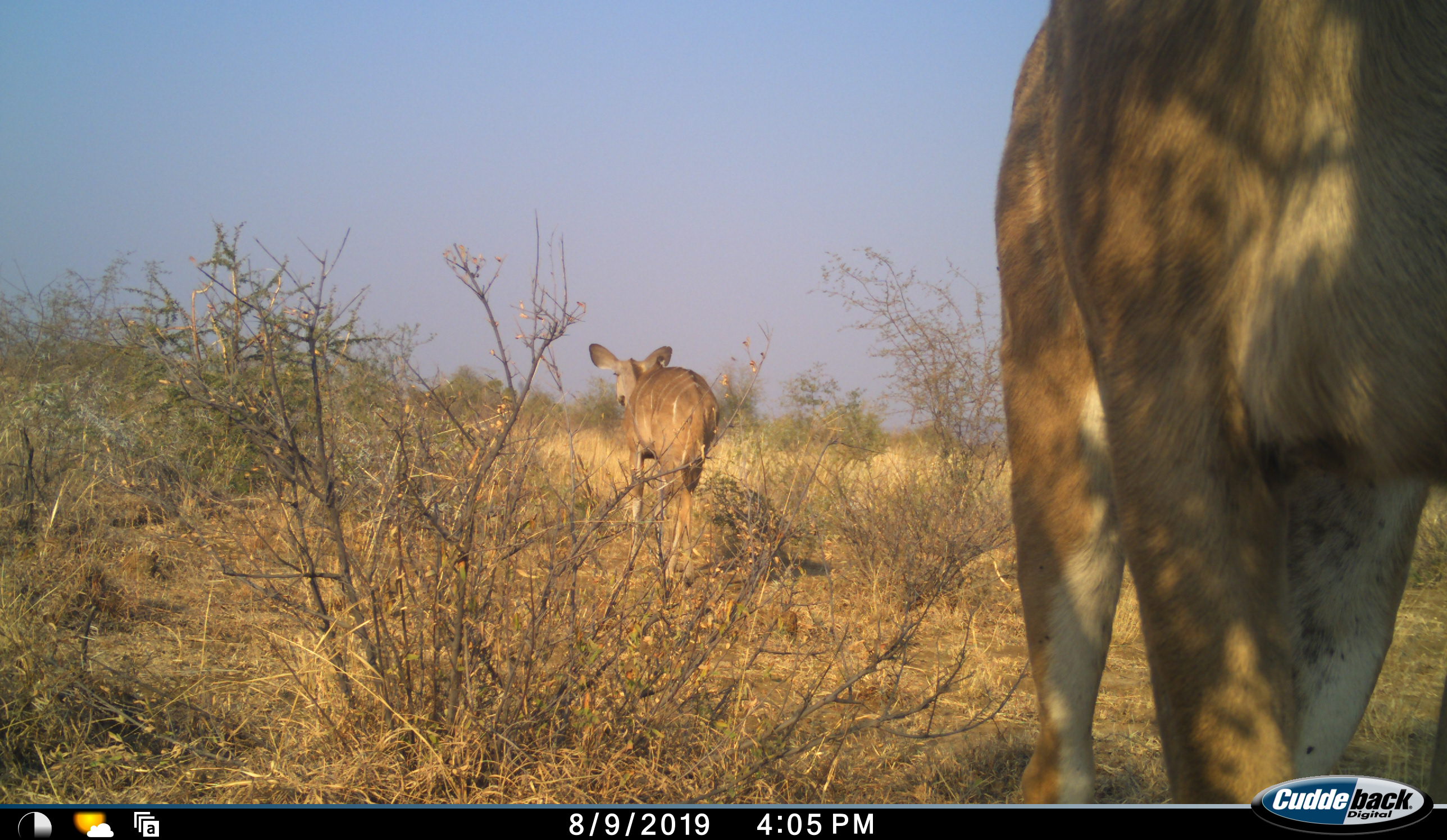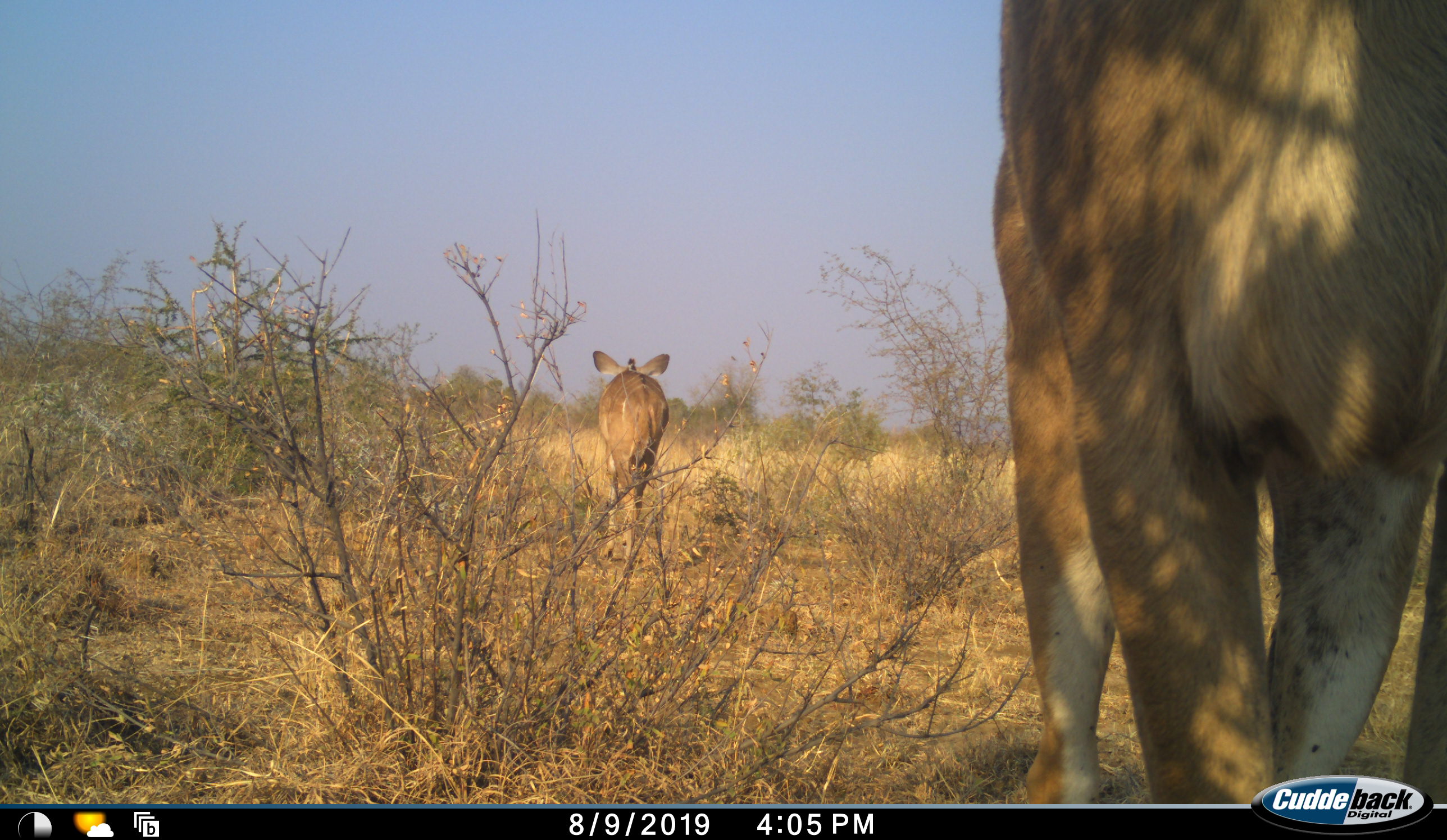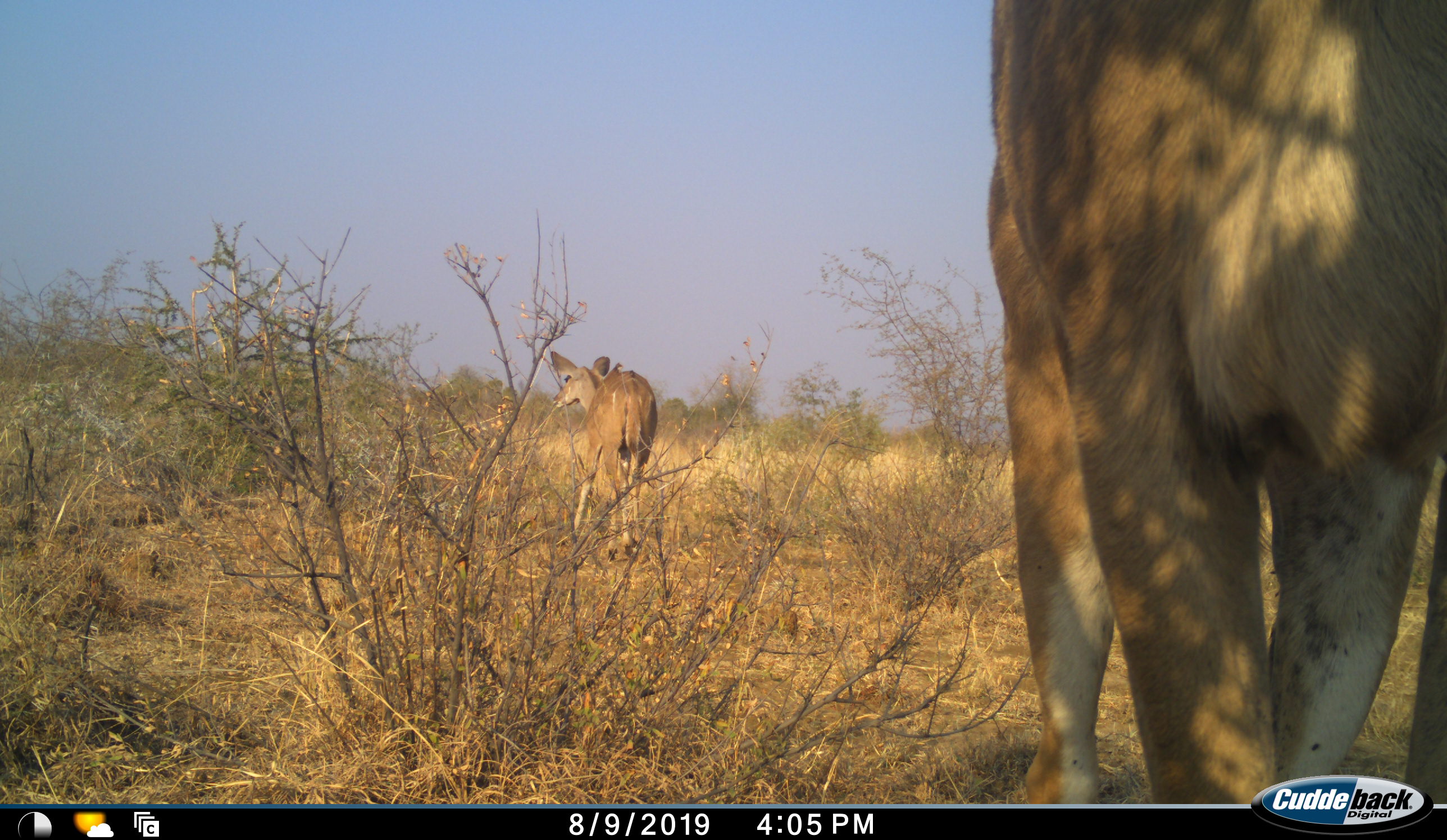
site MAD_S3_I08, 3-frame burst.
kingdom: Animalia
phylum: Chordata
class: Mammalia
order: Artiodactyla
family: Bovidae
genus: Tragelaphus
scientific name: Tragelaphus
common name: kudu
Kudu (Tragelaphus), count 2. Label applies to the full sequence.